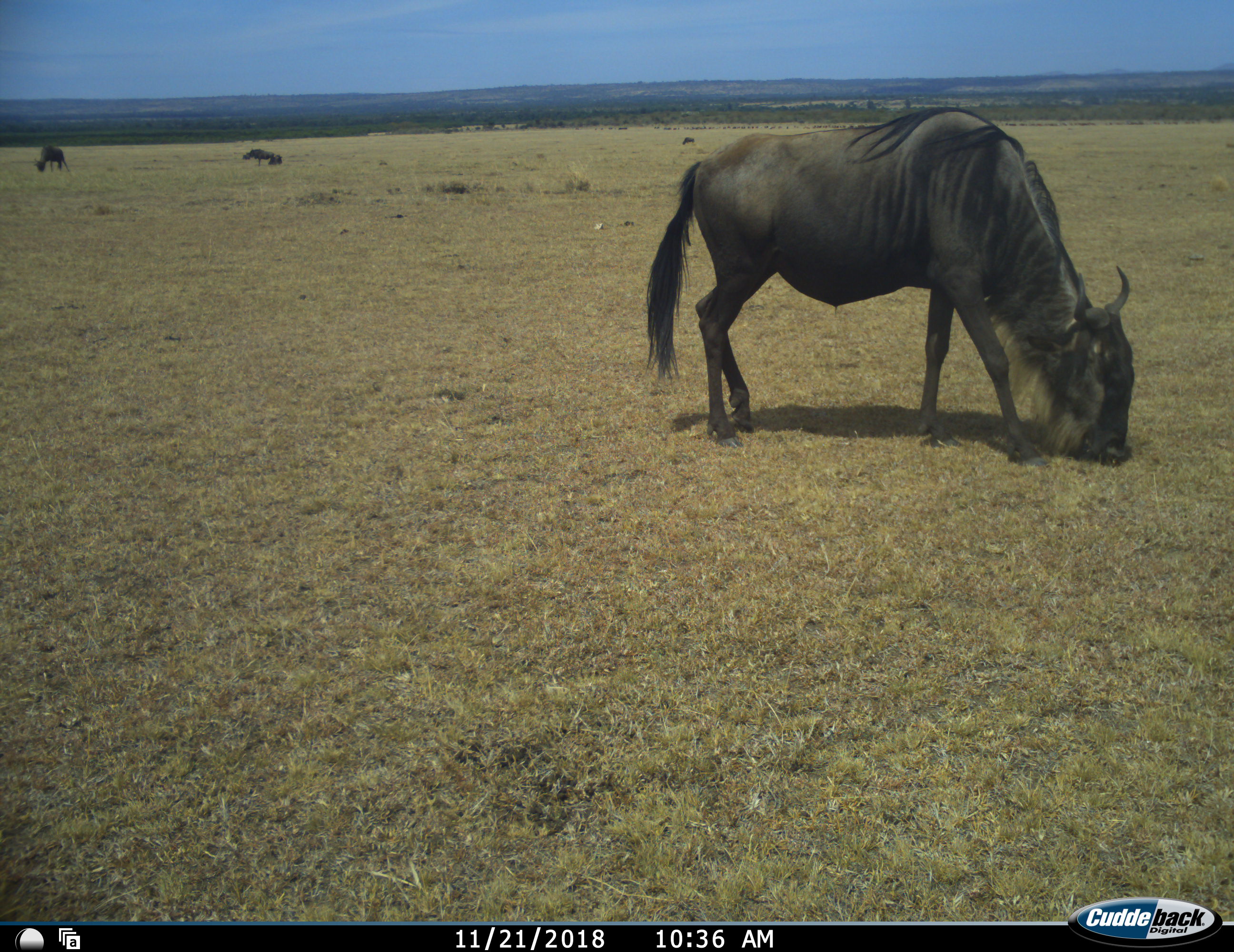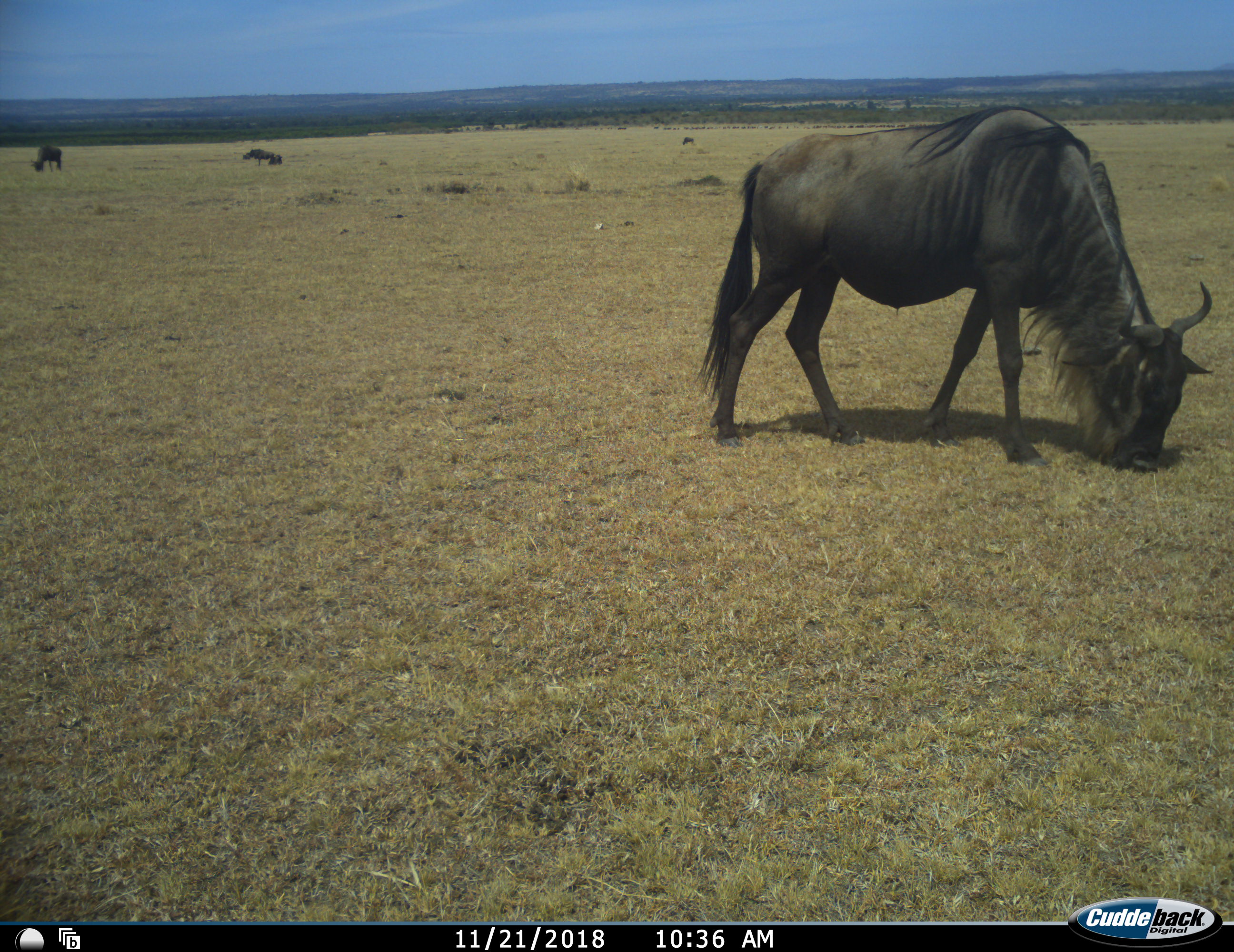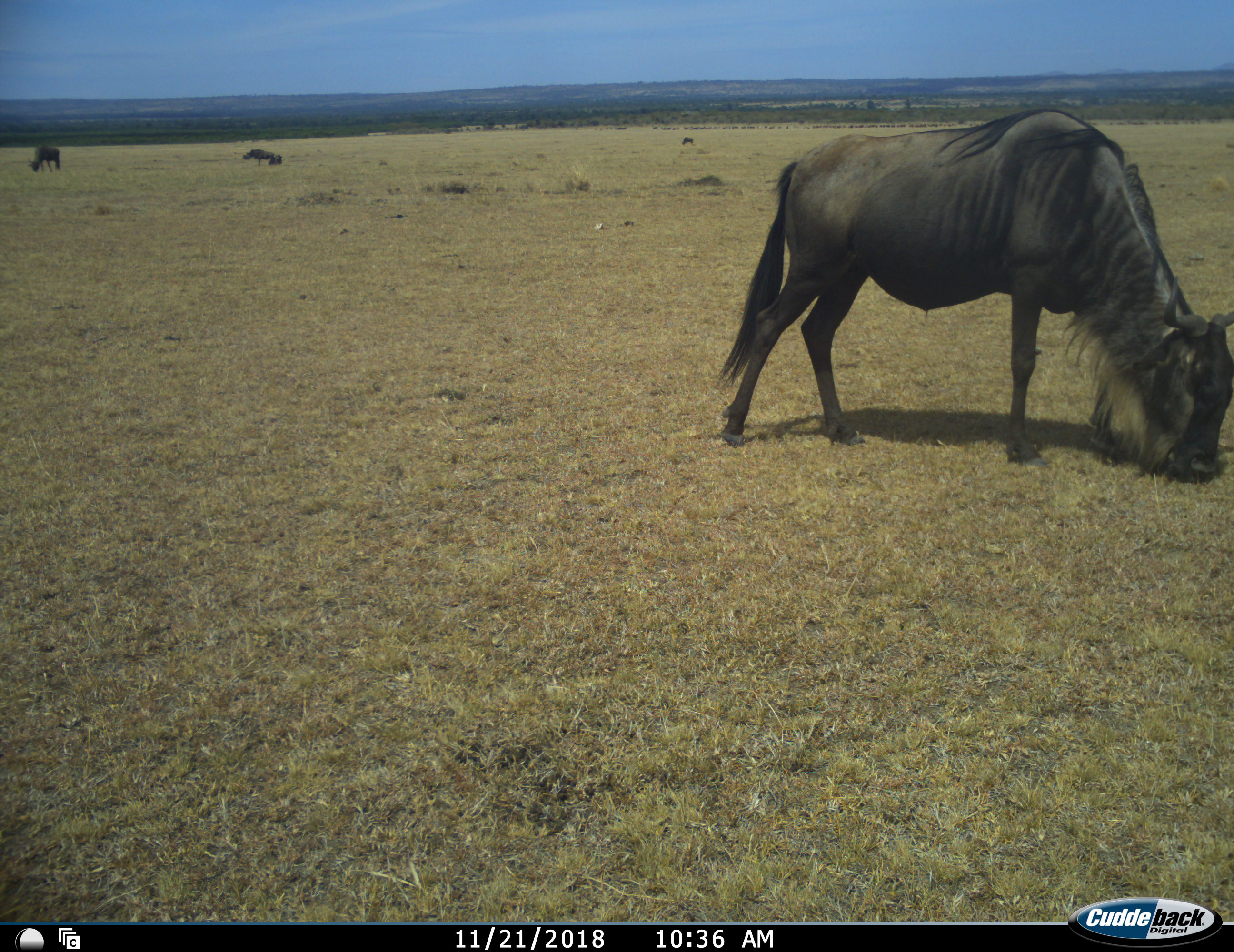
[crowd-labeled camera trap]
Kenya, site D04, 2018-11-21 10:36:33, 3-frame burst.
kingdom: Animalia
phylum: Chordata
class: Mammalia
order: Artiodactyla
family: Bovidae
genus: Connochaetes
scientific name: Connochaetes taurinus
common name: common wildebeest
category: wildebeest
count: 4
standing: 56%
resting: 22%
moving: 78%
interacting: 0%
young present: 0%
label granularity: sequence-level